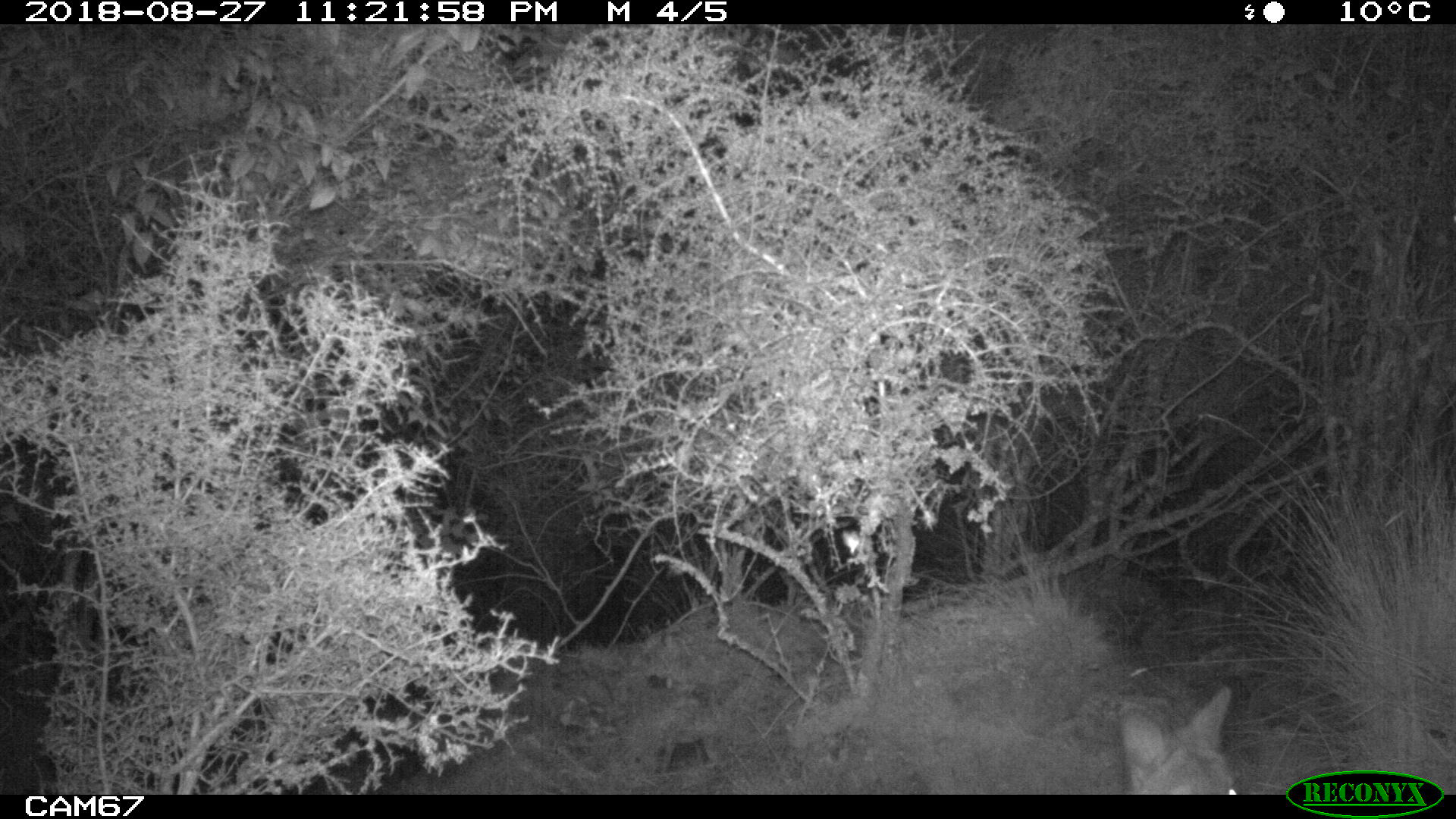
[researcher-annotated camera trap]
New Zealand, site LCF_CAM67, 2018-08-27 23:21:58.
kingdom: Animalia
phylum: Chordata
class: Mammalia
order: Diprotodontia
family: Macropodidae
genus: Notamacropus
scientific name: Notamacropus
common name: wallaby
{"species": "wallaby (Notamacropus)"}